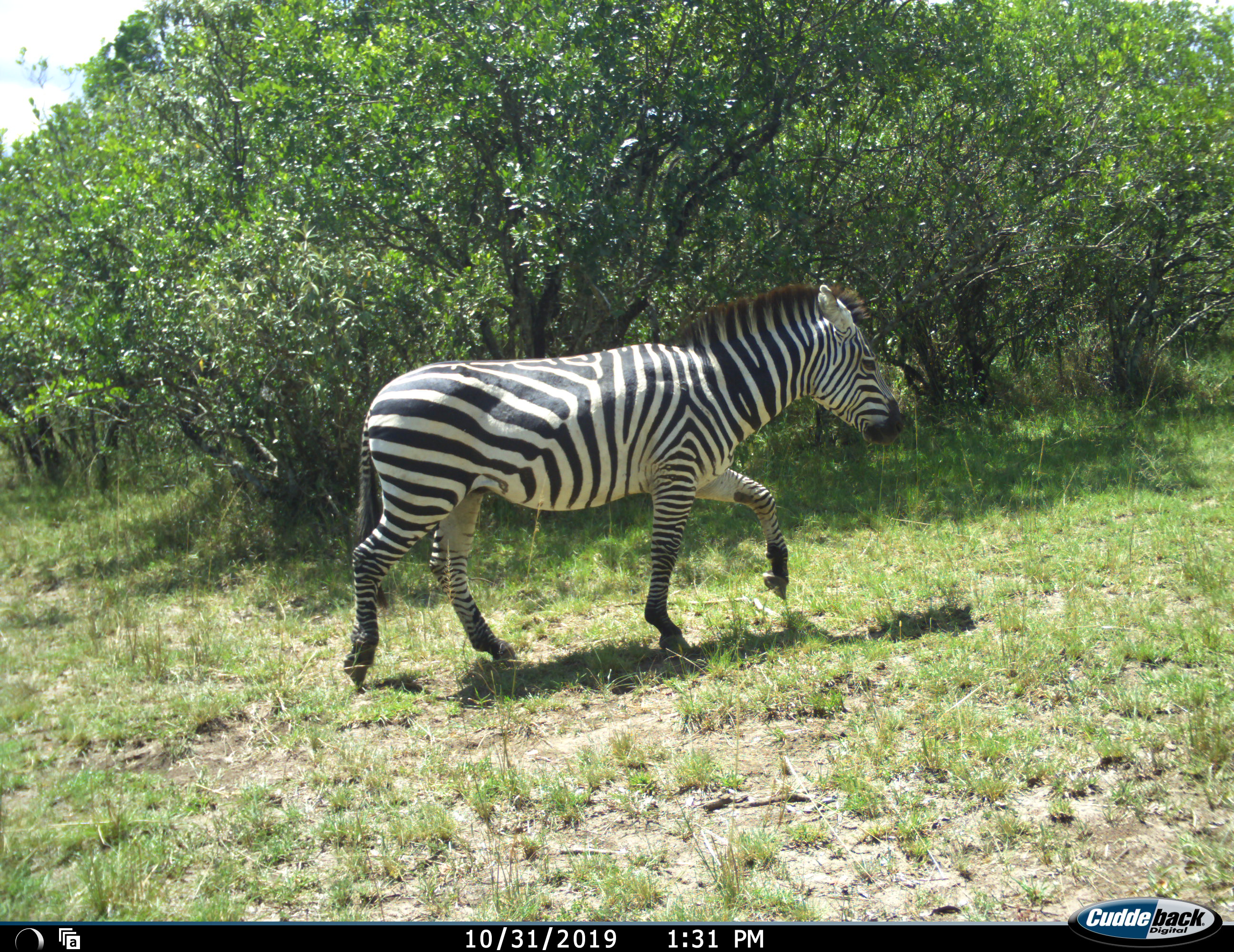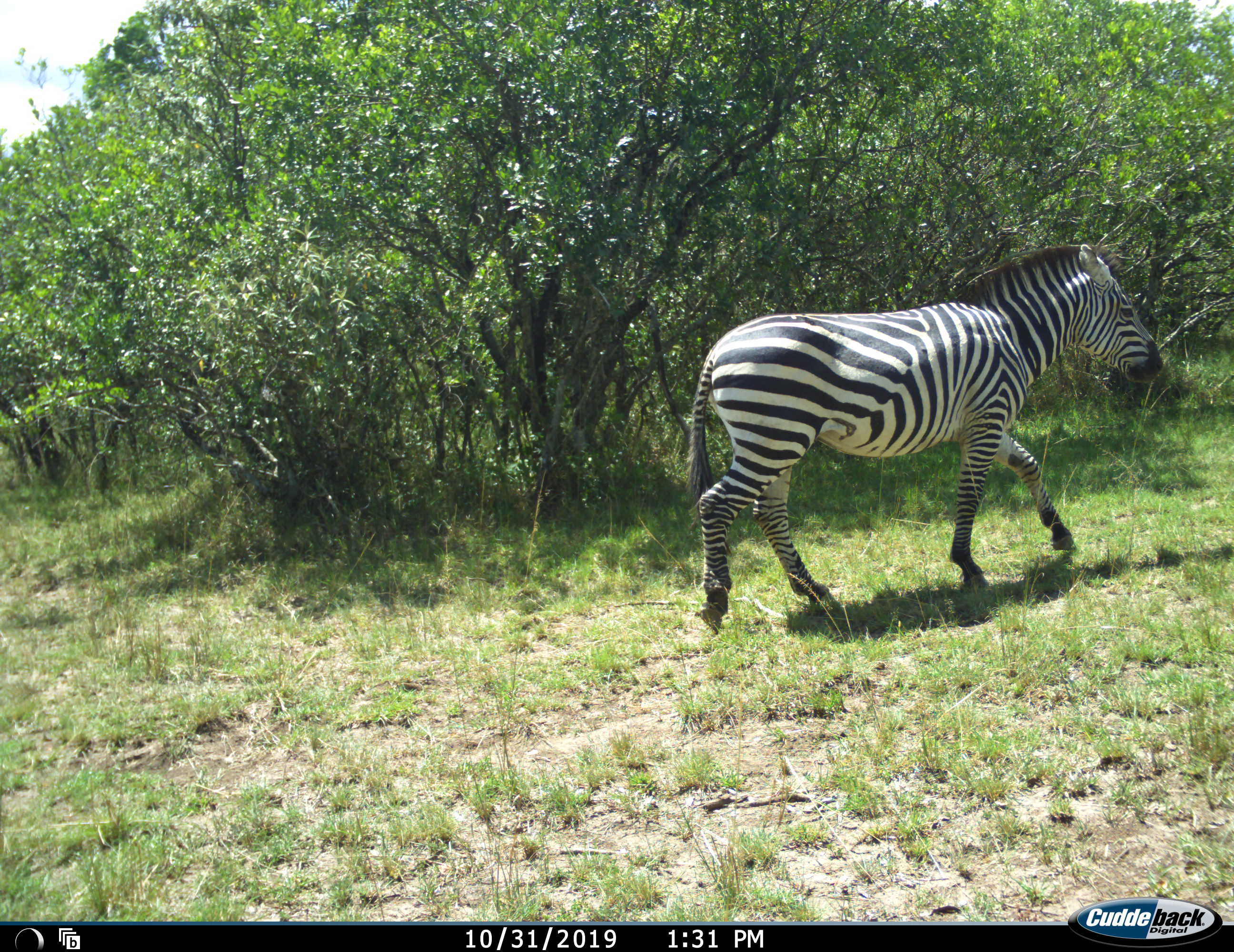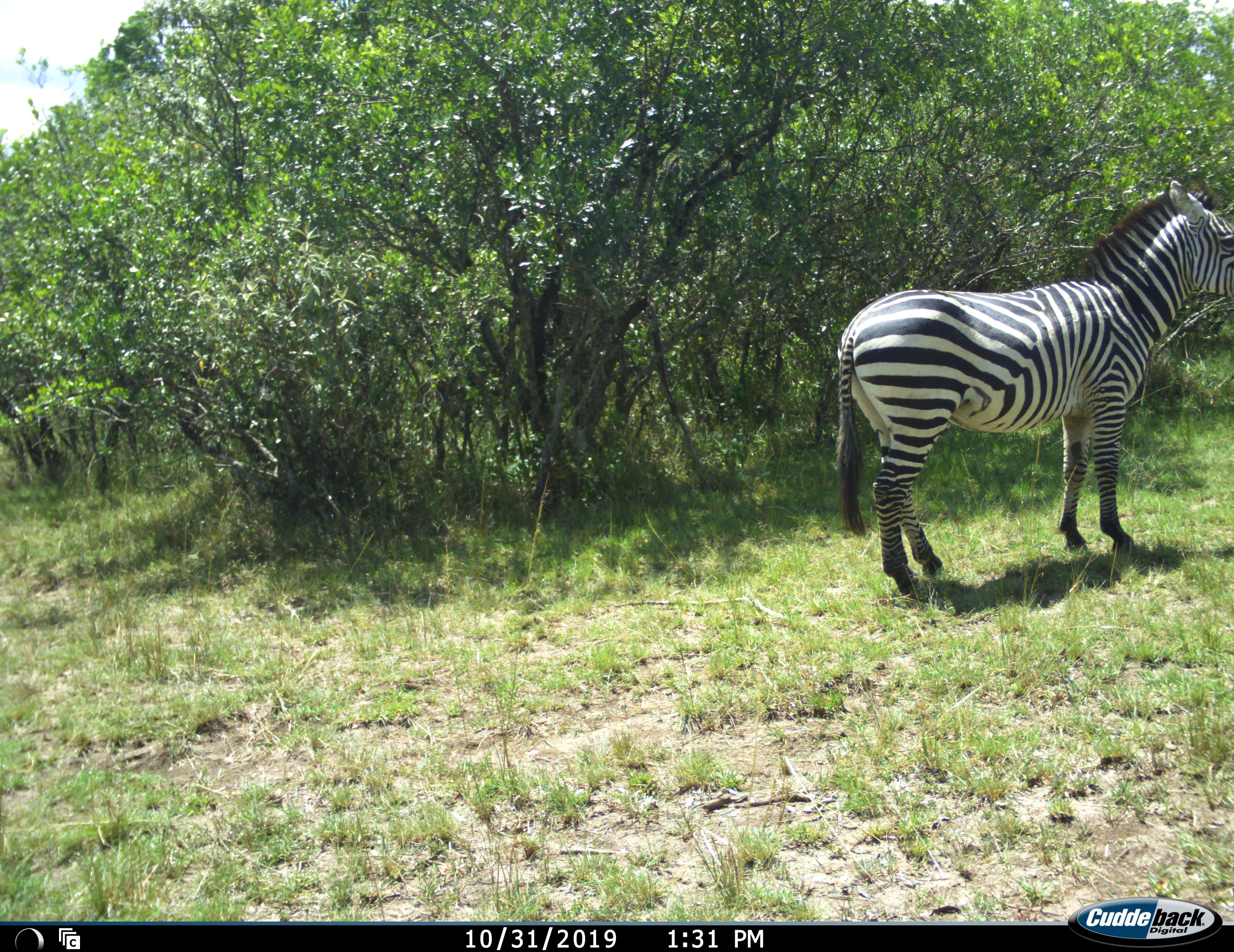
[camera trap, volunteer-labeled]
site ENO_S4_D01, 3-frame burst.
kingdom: Animalia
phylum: Chordata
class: Mammalia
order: Perissodactyla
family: Equidae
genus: Equus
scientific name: Equus quagga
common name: plains zebra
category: zebraplains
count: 1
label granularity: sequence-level